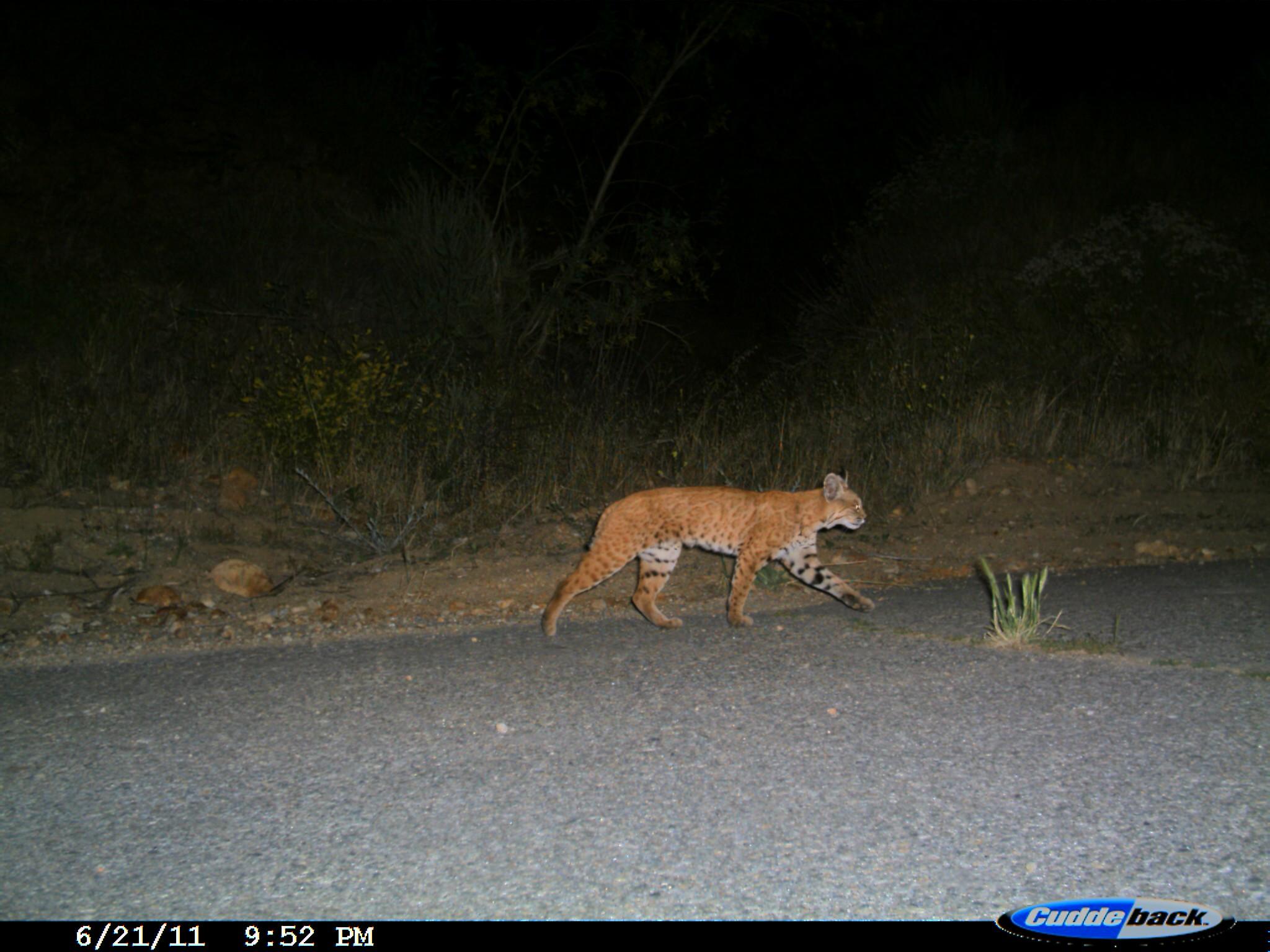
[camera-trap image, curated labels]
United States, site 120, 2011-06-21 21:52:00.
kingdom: Animalia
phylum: Chordata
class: Mammalia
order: Carnivora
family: Felidae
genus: Lynx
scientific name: Lynx rufus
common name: bobcat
Bobcat (Lynx rufus).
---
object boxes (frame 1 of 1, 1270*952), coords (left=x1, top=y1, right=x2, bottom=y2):
bobcat: (left=529, top=459, right=886, bottom=651)